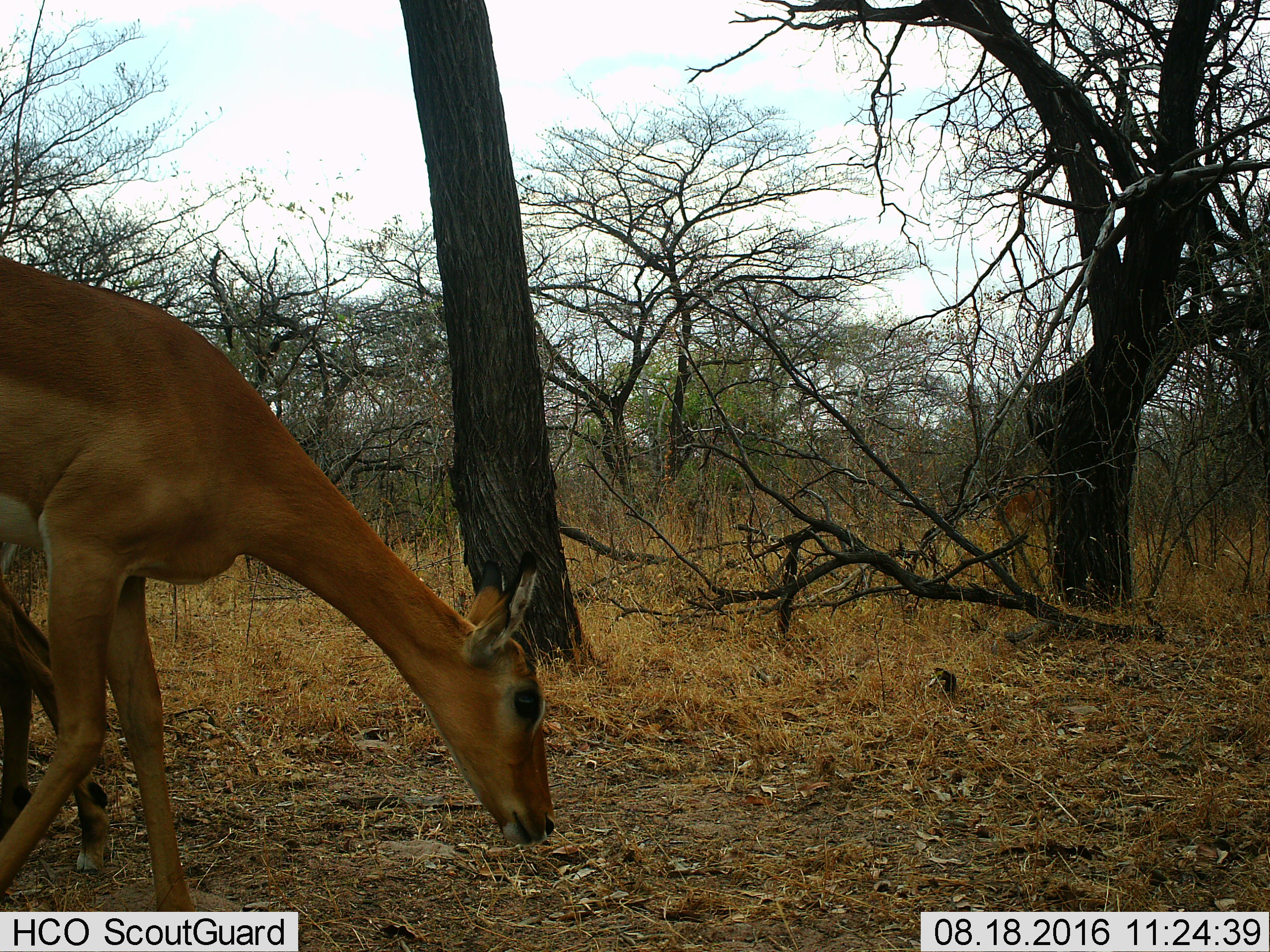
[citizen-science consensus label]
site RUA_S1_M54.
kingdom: Animalia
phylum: Chordata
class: Mammalia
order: Artiodactyla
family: Bovidae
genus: Aepyceros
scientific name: Aepyceros melampus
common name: impala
Impala (Aepyceros melampus), count 2. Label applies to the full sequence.